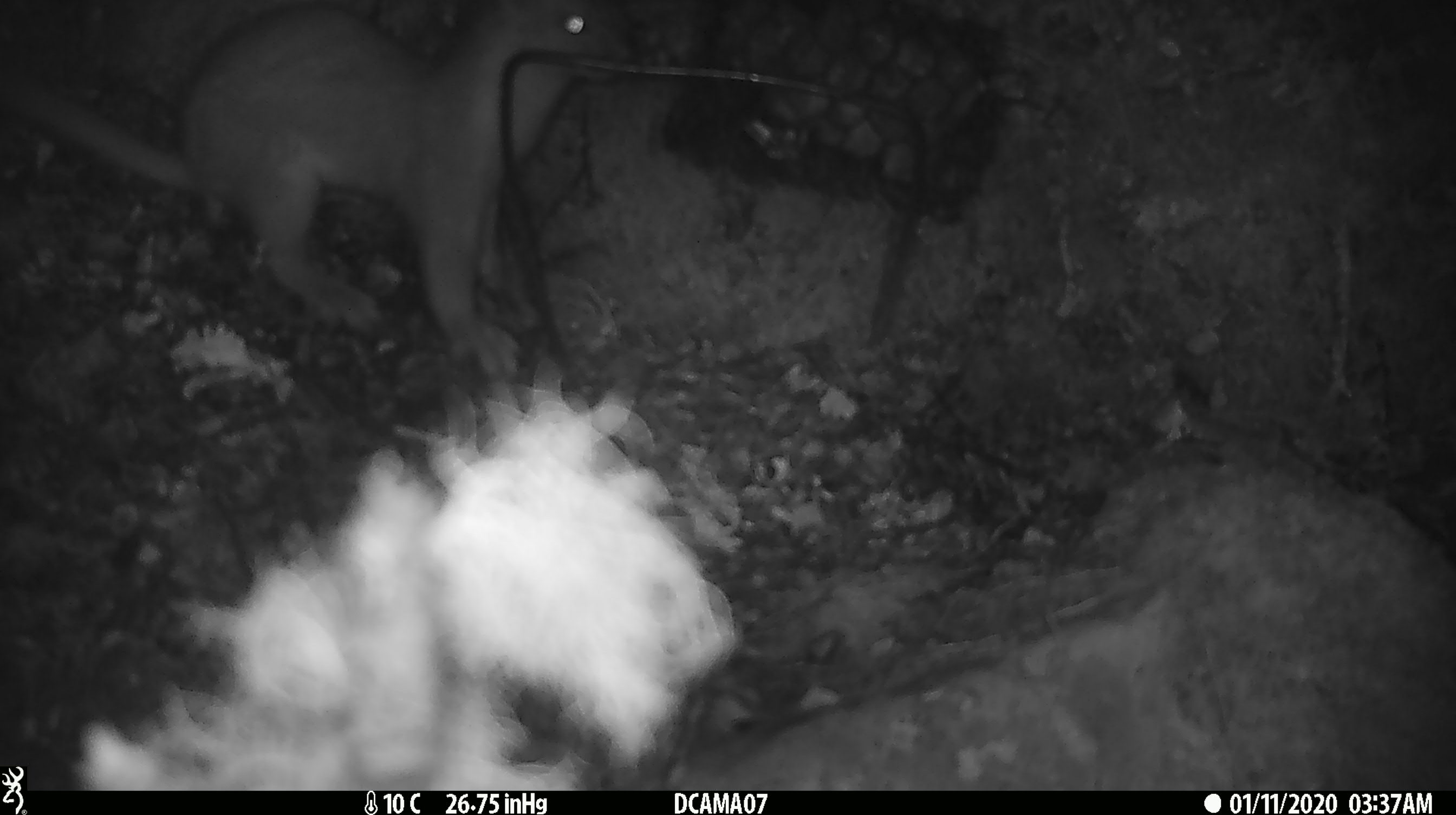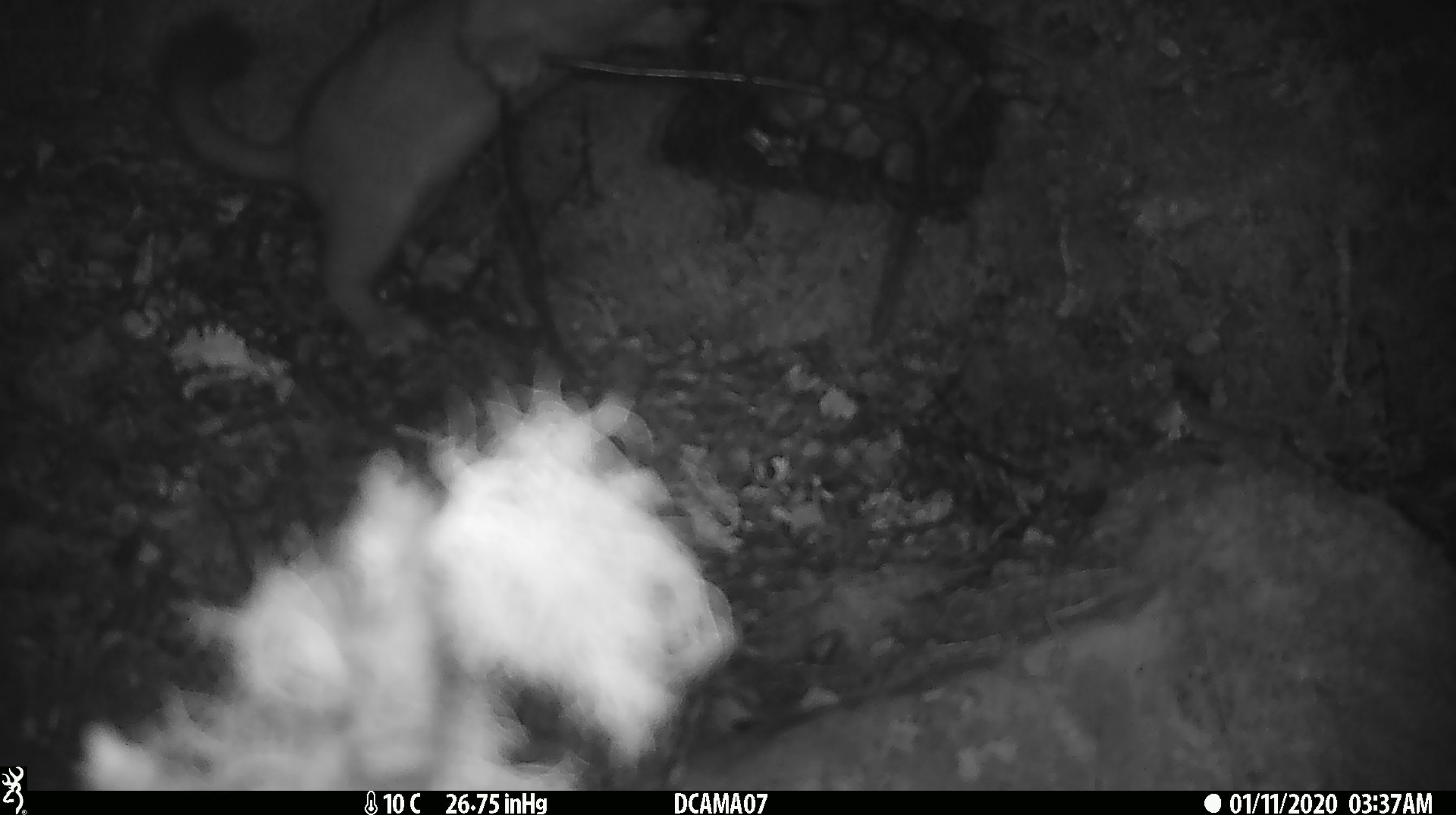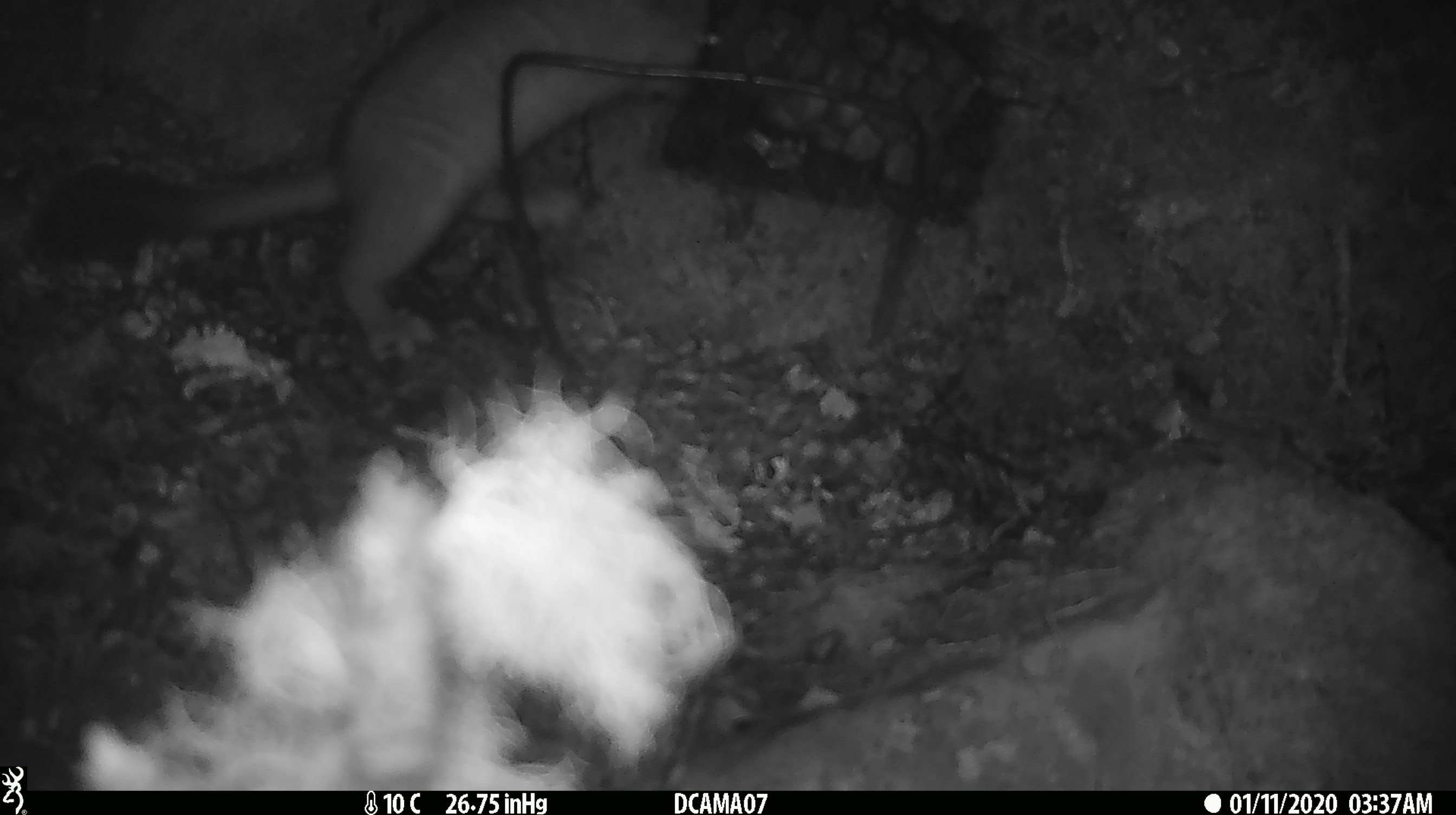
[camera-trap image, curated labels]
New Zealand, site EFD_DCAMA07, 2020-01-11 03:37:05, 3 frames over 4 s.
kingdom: Animalia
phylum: Chordata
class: Mammalia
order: Carnivora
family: Mustelidae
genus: Mustela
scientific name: Mustela erminea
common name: stoat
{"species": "stoat (Mustela erminea)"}